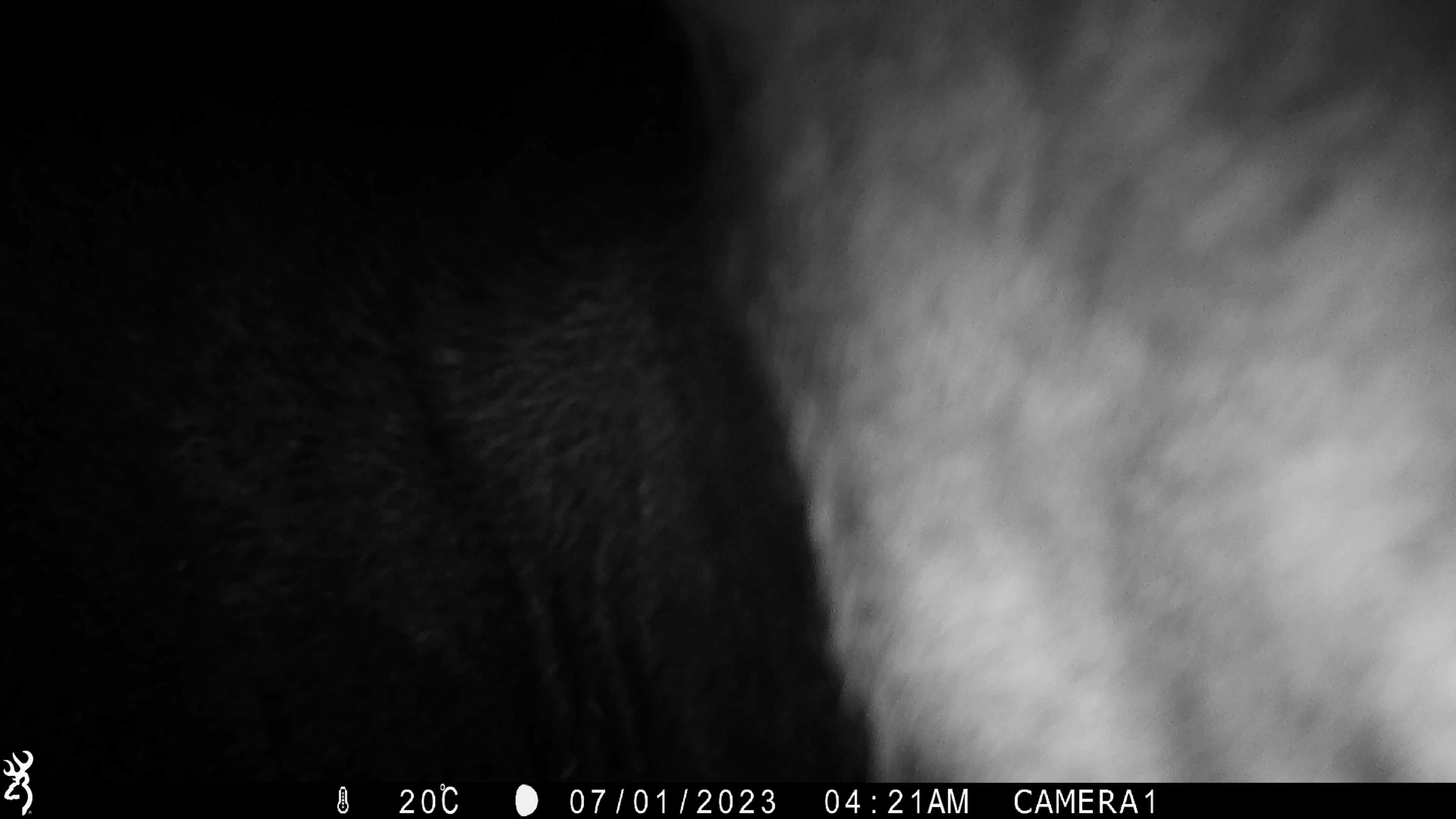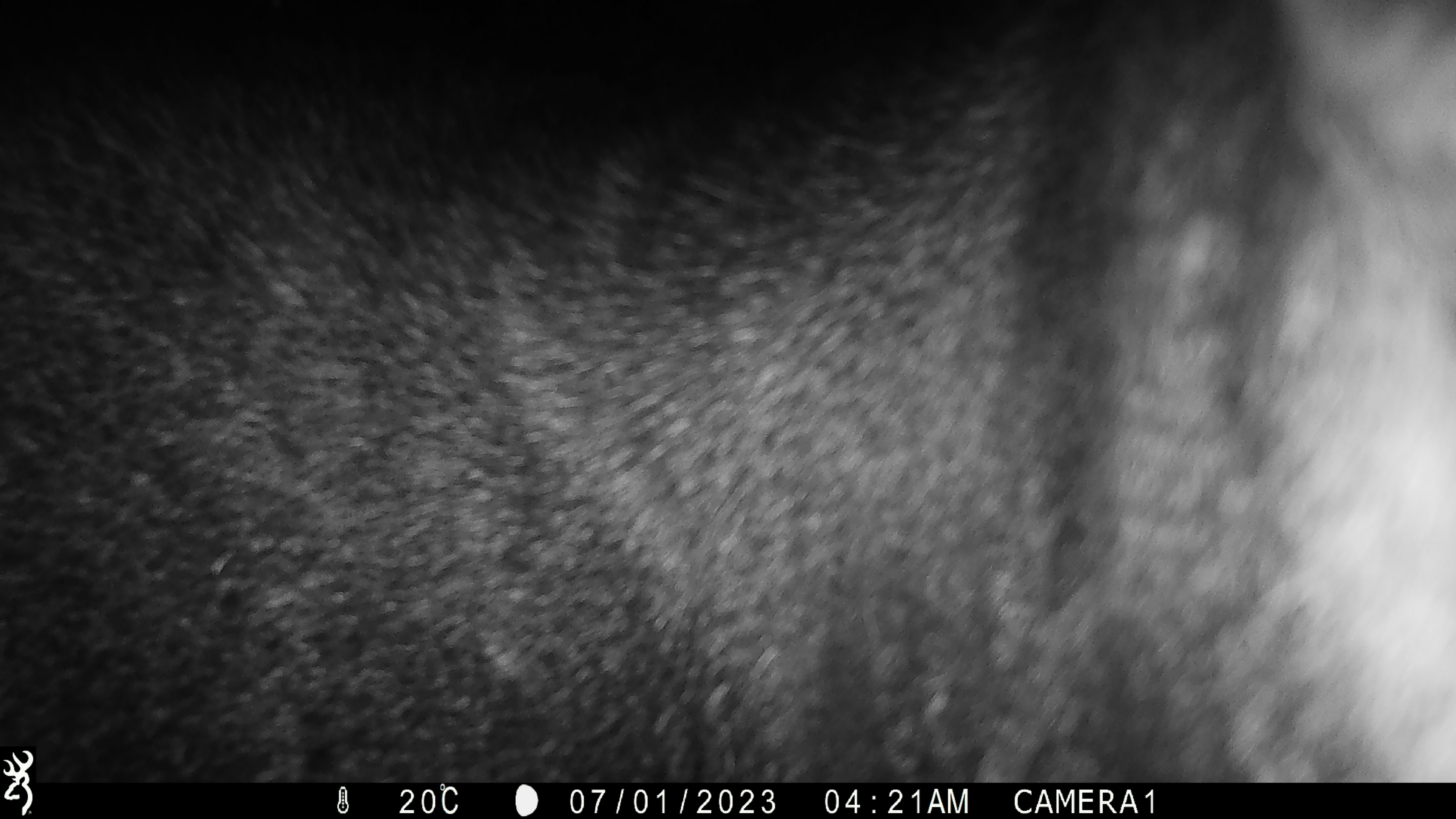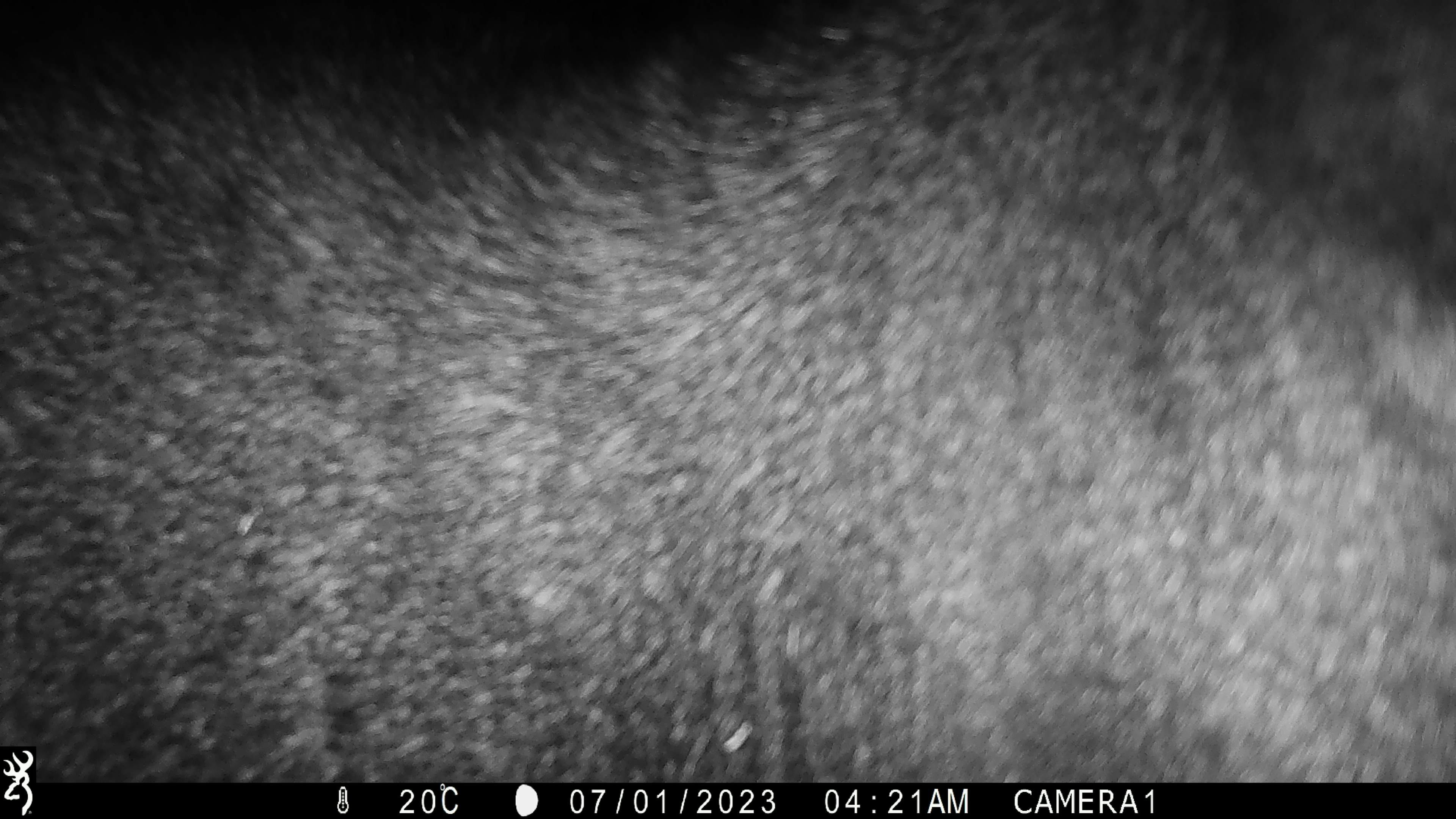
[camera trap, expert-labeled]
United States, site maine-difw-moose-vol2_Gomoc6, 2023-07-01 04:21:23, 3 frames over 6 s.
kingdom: Animalia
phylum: Chordata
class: Mammalia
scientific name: Mammalia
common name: mammal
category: mammal sp.